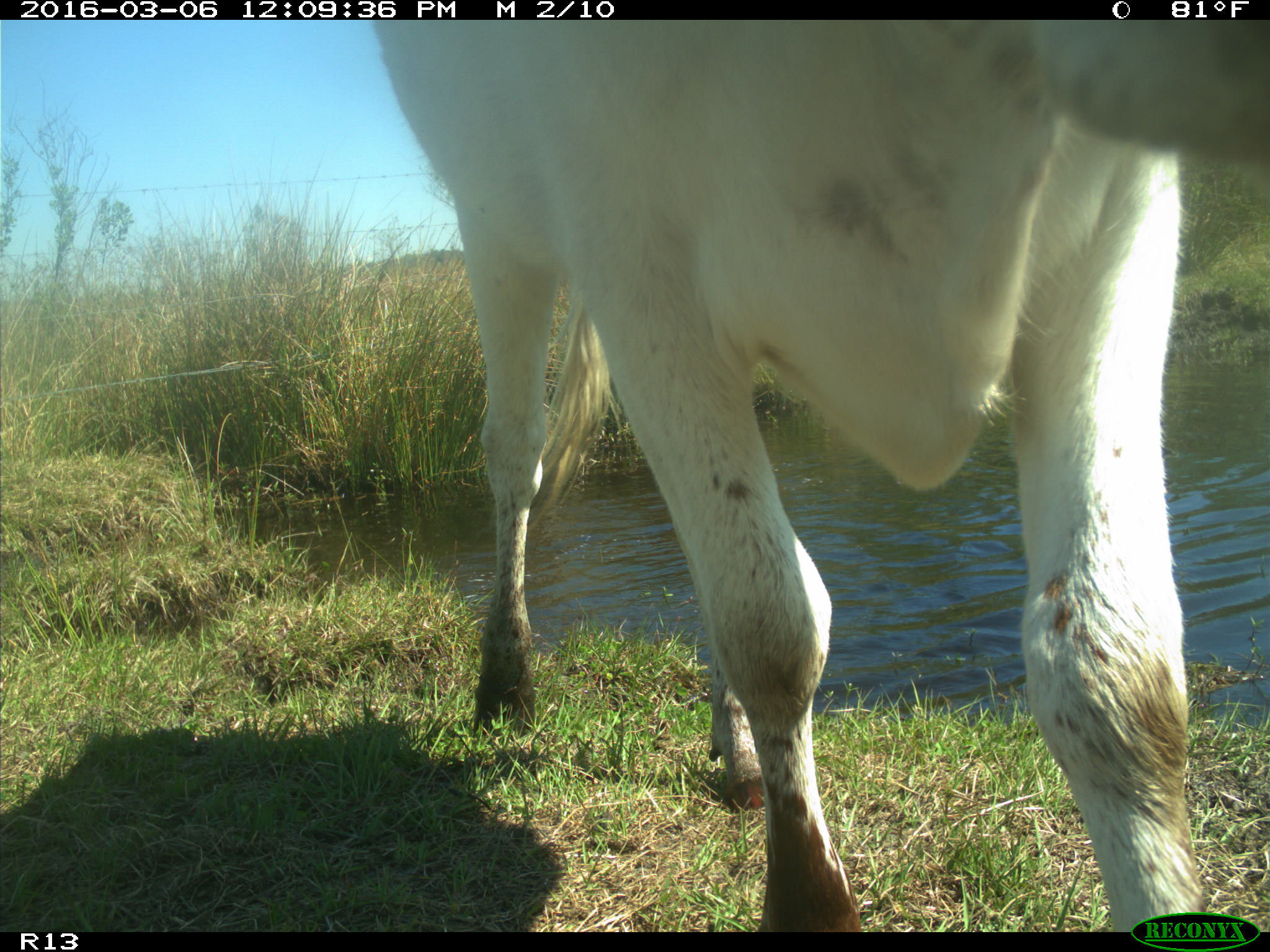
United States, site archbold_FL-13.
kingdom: Animalia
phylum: Chordata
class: Mammalia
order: Artiodactyla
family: Bovidae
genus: Bos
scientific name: Bos taurus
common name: domestic cow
Bos taurus (domestic cow).